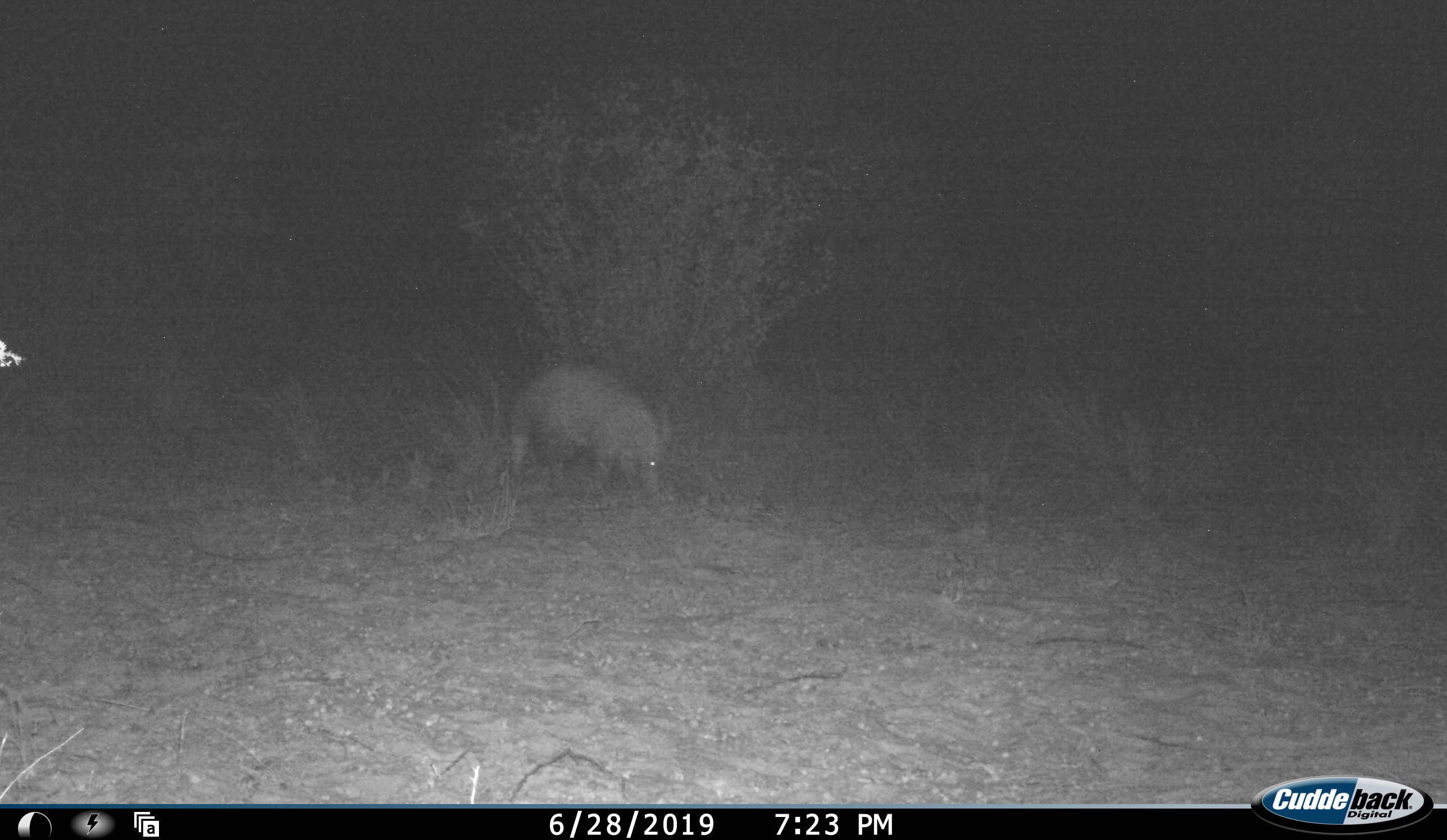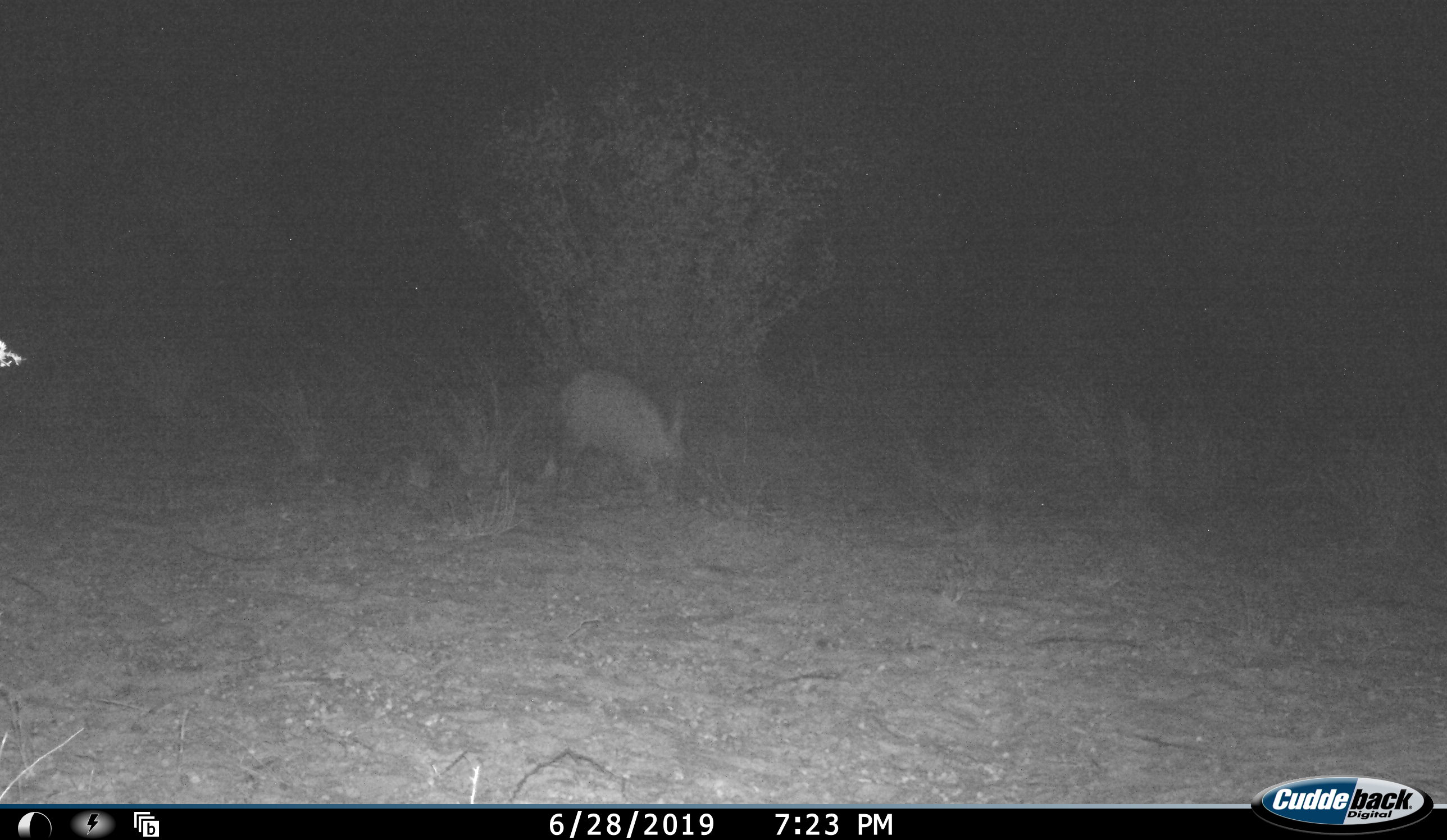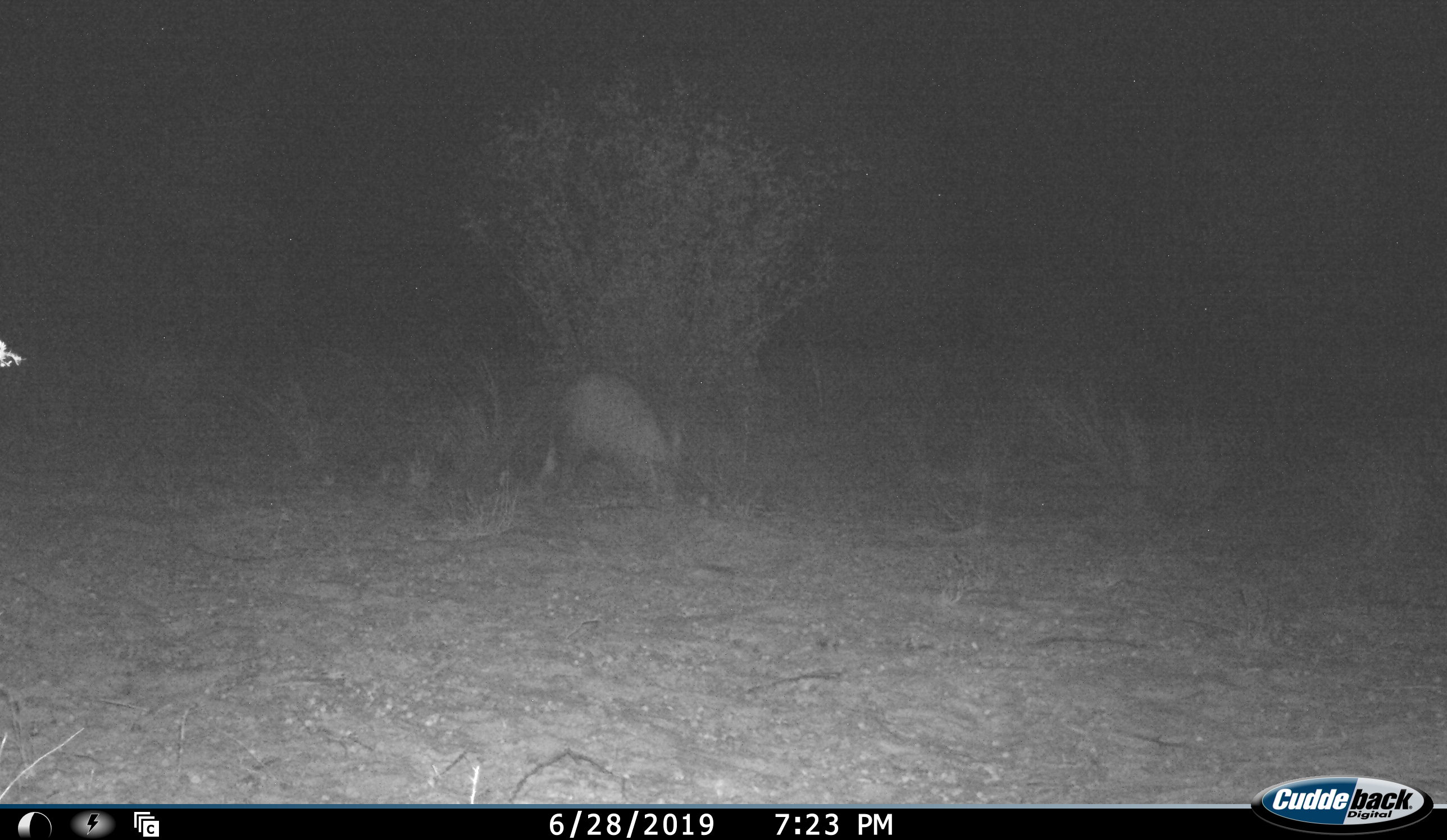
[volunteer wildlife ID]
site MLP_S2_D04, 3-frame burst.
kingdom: Animalia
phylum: Chordata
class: Mammalia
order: Tubulidentata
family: Orycteropodidae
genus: Orycteropus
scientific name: Orycteropus afer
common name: aardvark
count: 1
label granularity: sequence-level